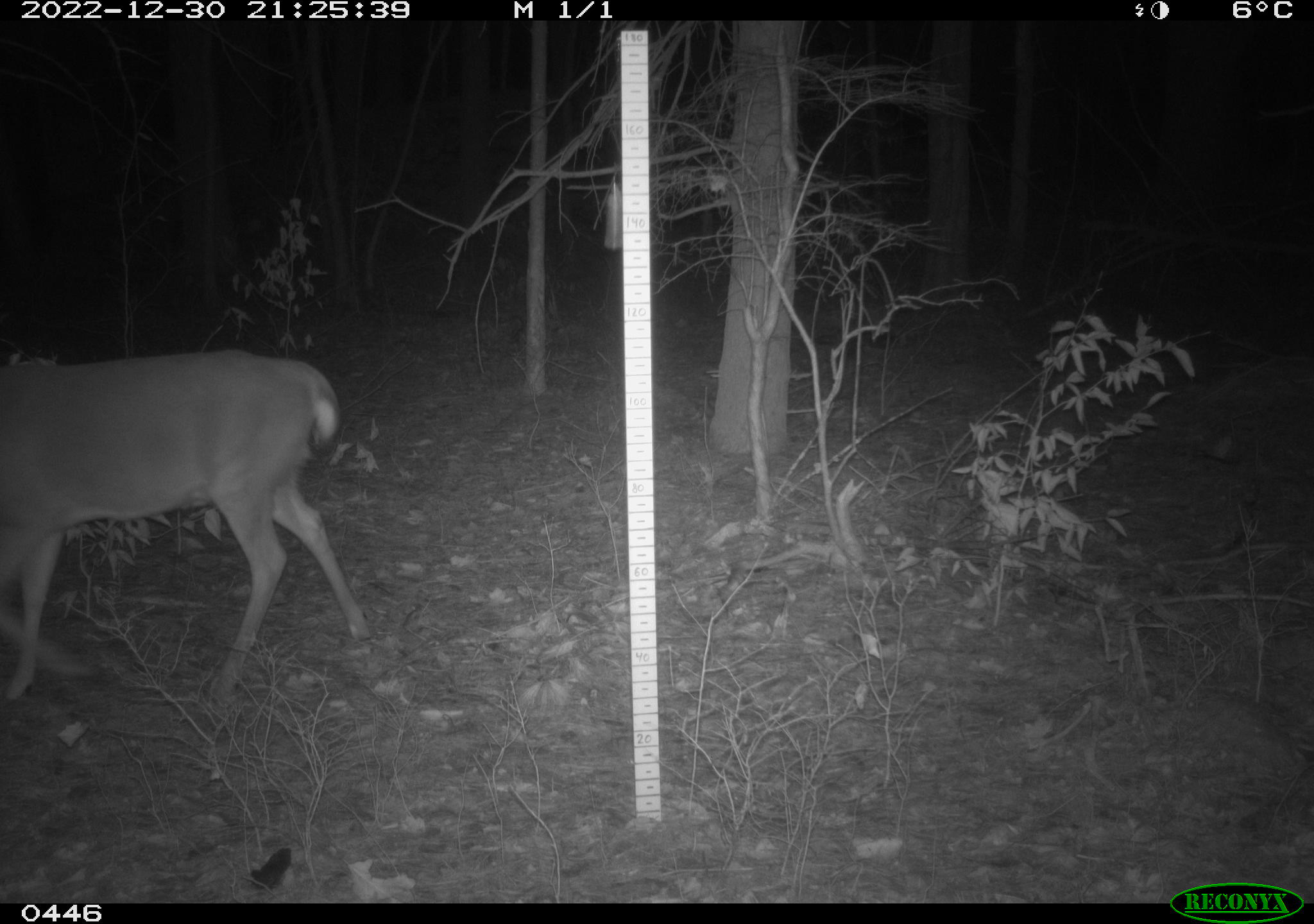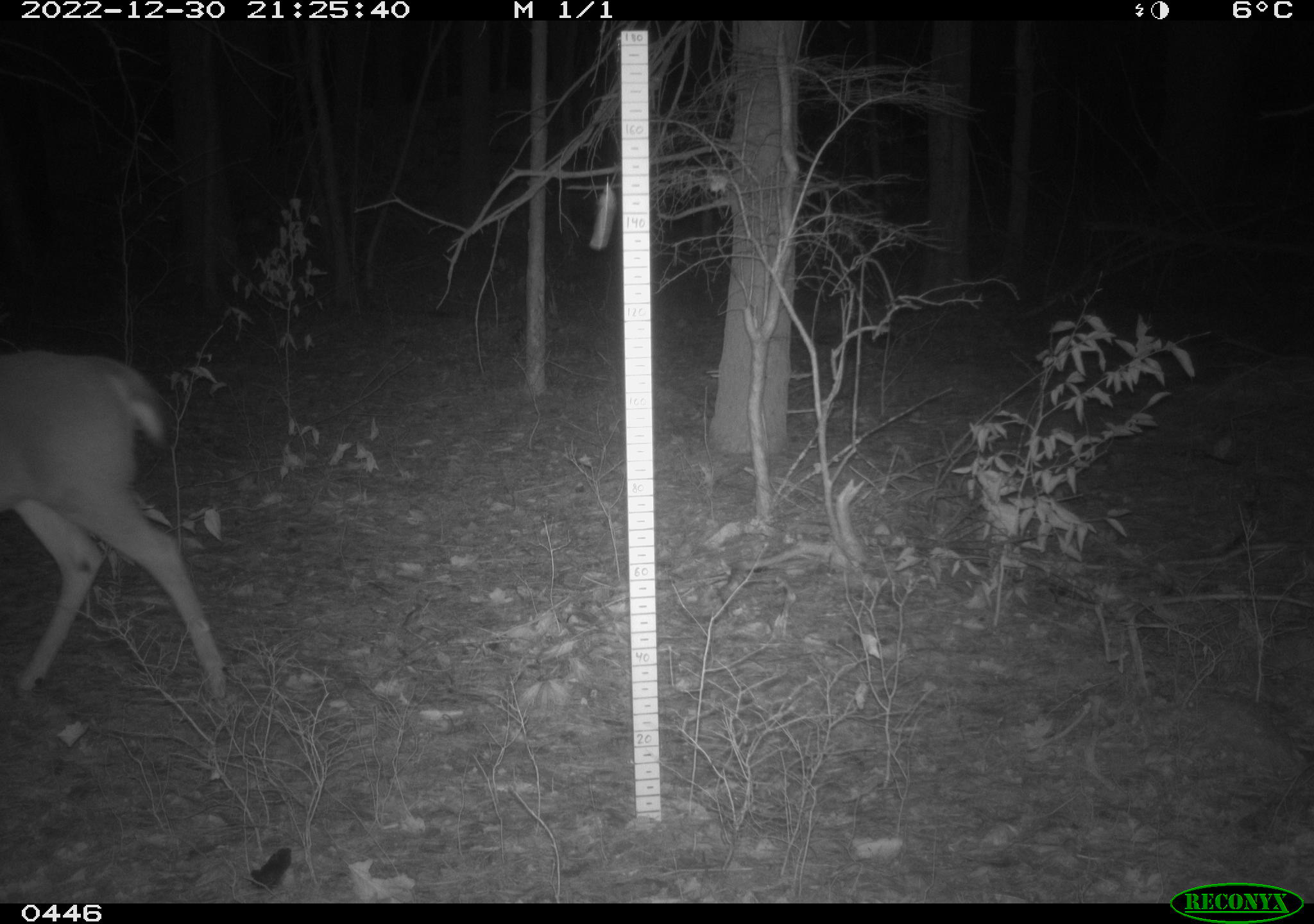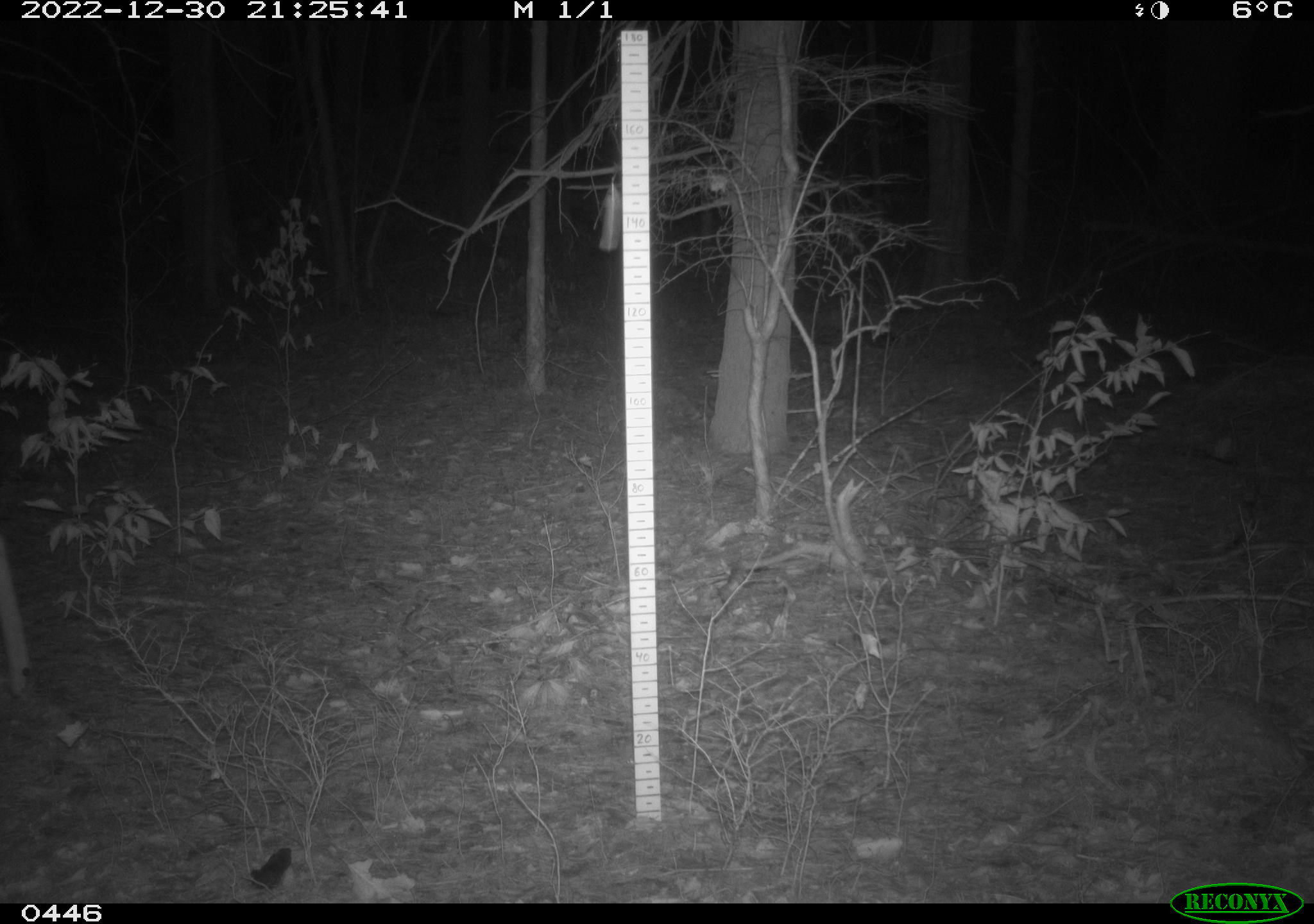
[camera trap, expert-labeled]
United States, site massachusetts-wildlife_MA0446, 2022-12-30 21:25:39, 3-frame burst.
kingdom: Animalia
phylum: Chordata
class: Mammalia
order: Artiodactyla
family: Cervidae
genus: Odocoileus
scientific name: Odocoileus virginianus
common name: white-tailed deer